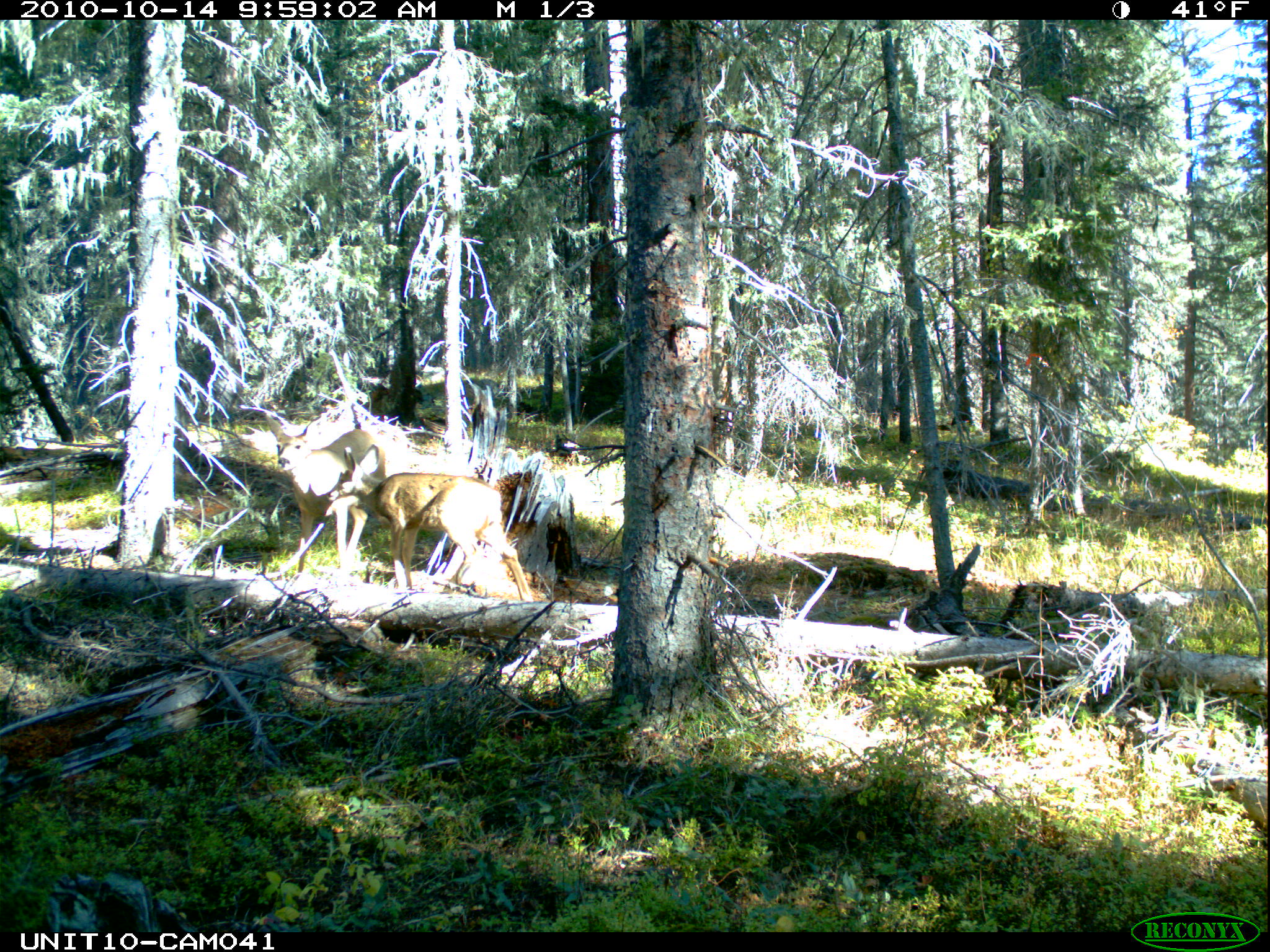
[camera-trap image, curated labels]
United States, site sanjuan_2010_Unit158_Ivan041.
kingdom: Animalia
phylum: Chordata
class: Mammalia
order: Artiodactyla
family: Cervidae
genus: Odocoileus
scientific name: Odocoileus hemionus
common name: mule deer